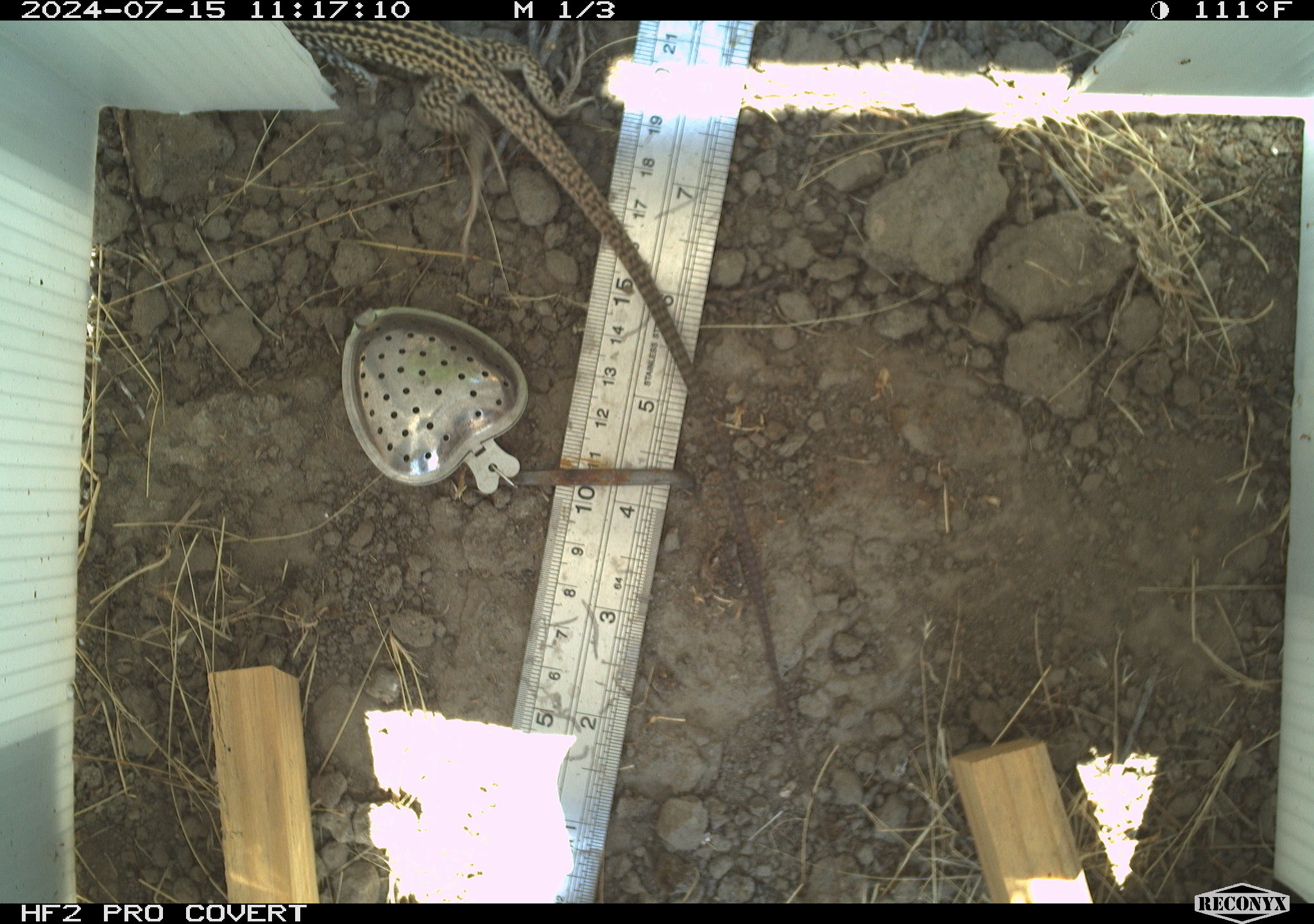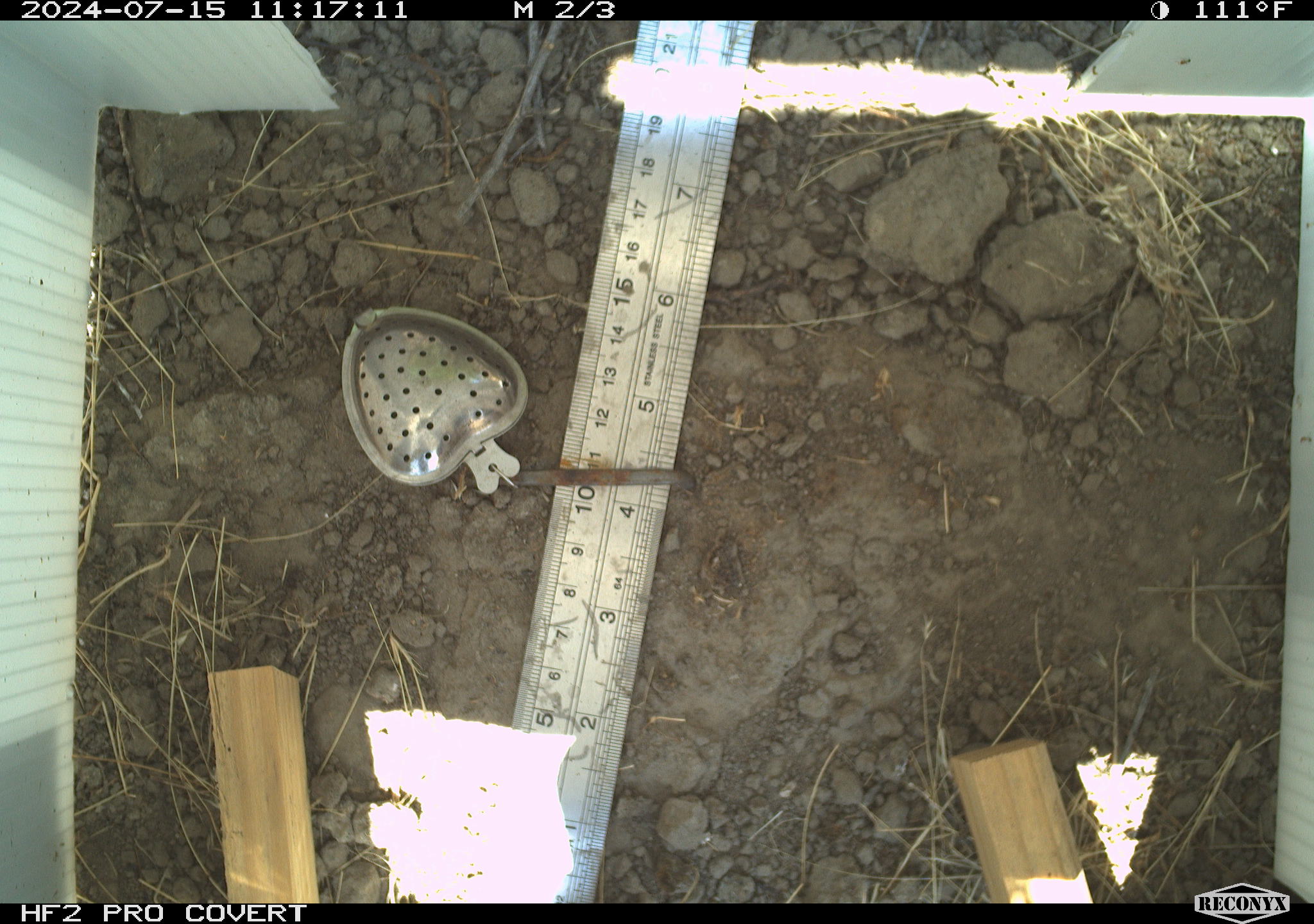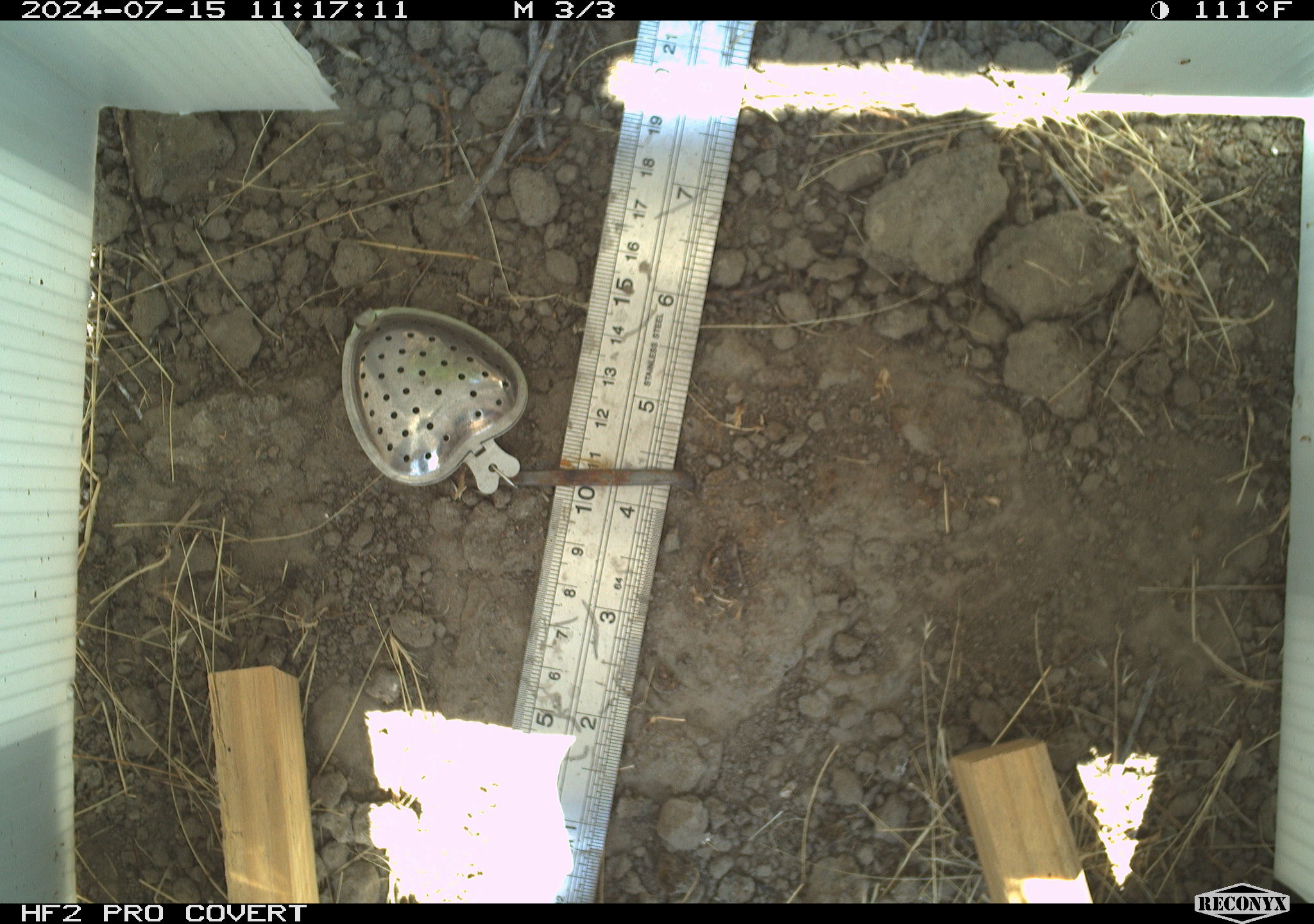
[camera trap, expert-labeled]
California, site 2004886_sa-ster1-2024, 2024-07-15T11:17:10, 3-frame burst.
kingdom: Animalia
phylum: Chordata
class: Reptilia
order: Squamata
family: Teiidae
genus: Aspidoscelis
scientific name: Aspidoscelis tigris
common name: western whiptail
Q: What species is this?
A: Western whiptail (Aspidoscelis tigris).